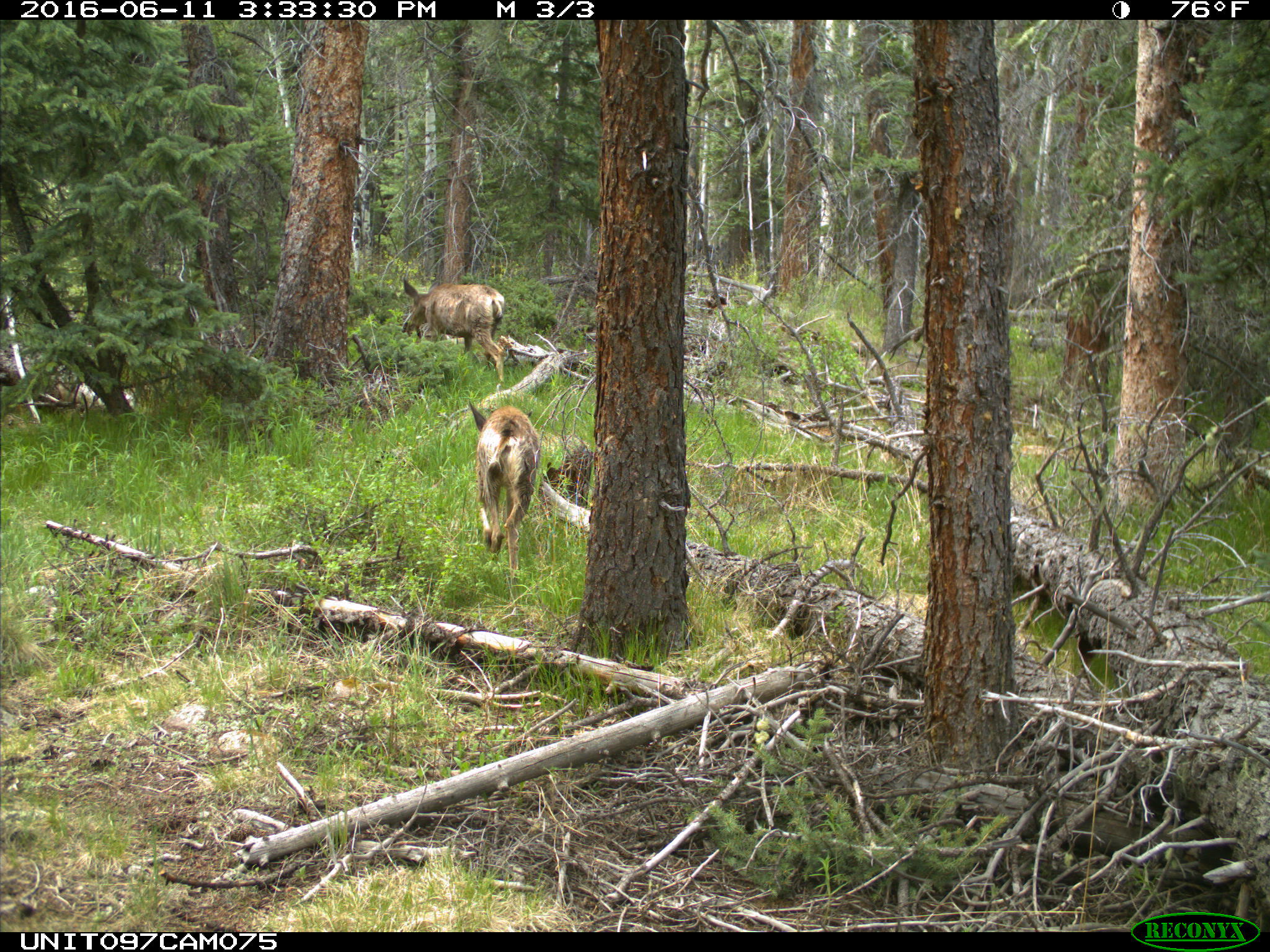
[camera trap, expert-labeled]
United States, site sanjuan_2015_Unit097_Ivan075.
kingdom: Animalia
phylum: Chordata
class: Mammalia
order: Artiodactyla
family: Cervidae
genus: Odocoileus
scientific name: Odocoileus hemionus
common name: mule deer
Odocoileus hemionus (mule deer).